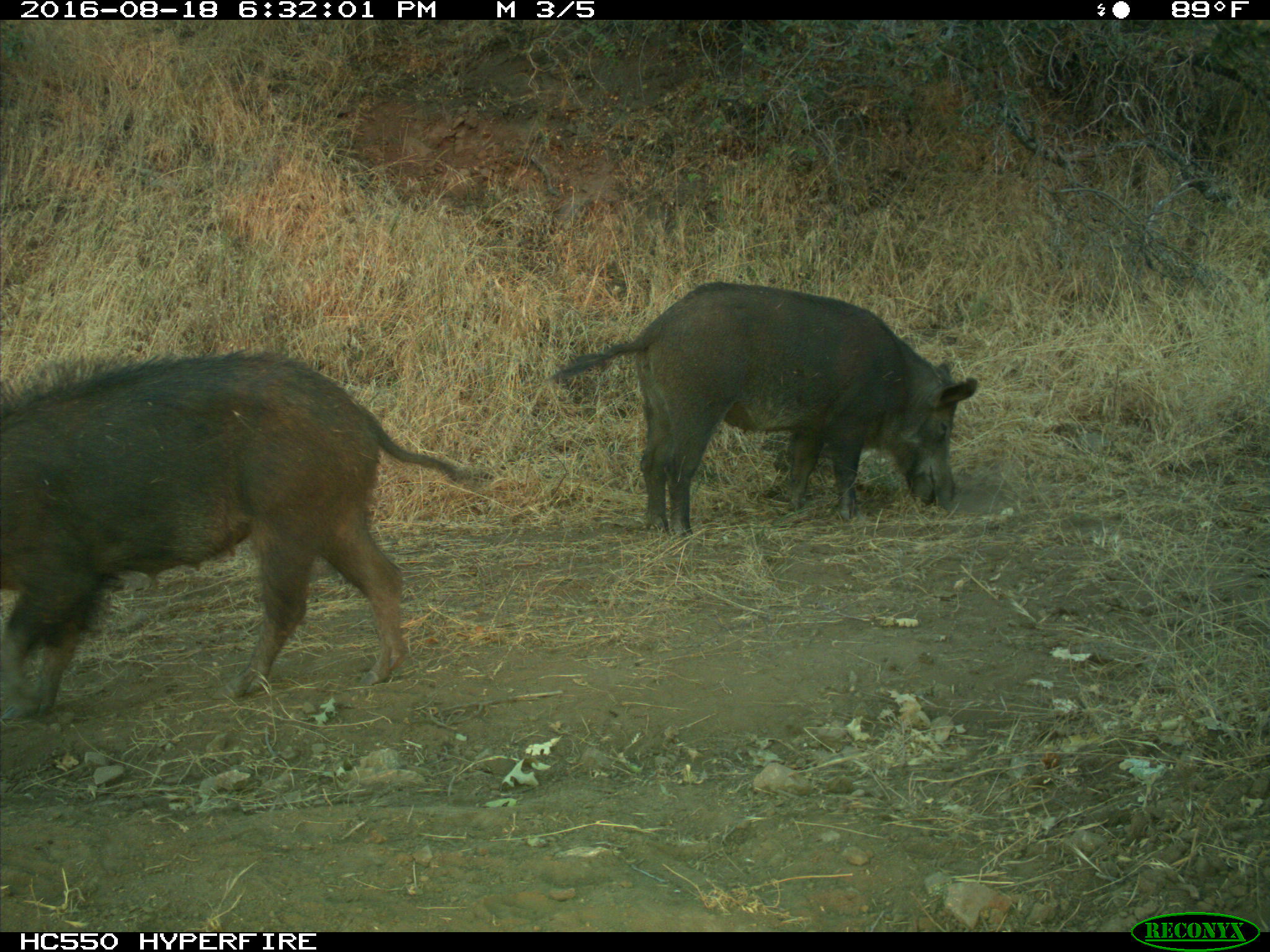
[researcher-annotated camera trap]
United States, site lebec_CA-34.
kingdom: Animalia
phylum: Chordata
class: Mammalia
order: Artiodactyla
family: Suidae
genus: Sus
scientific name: Sus scrofa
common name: wild boar